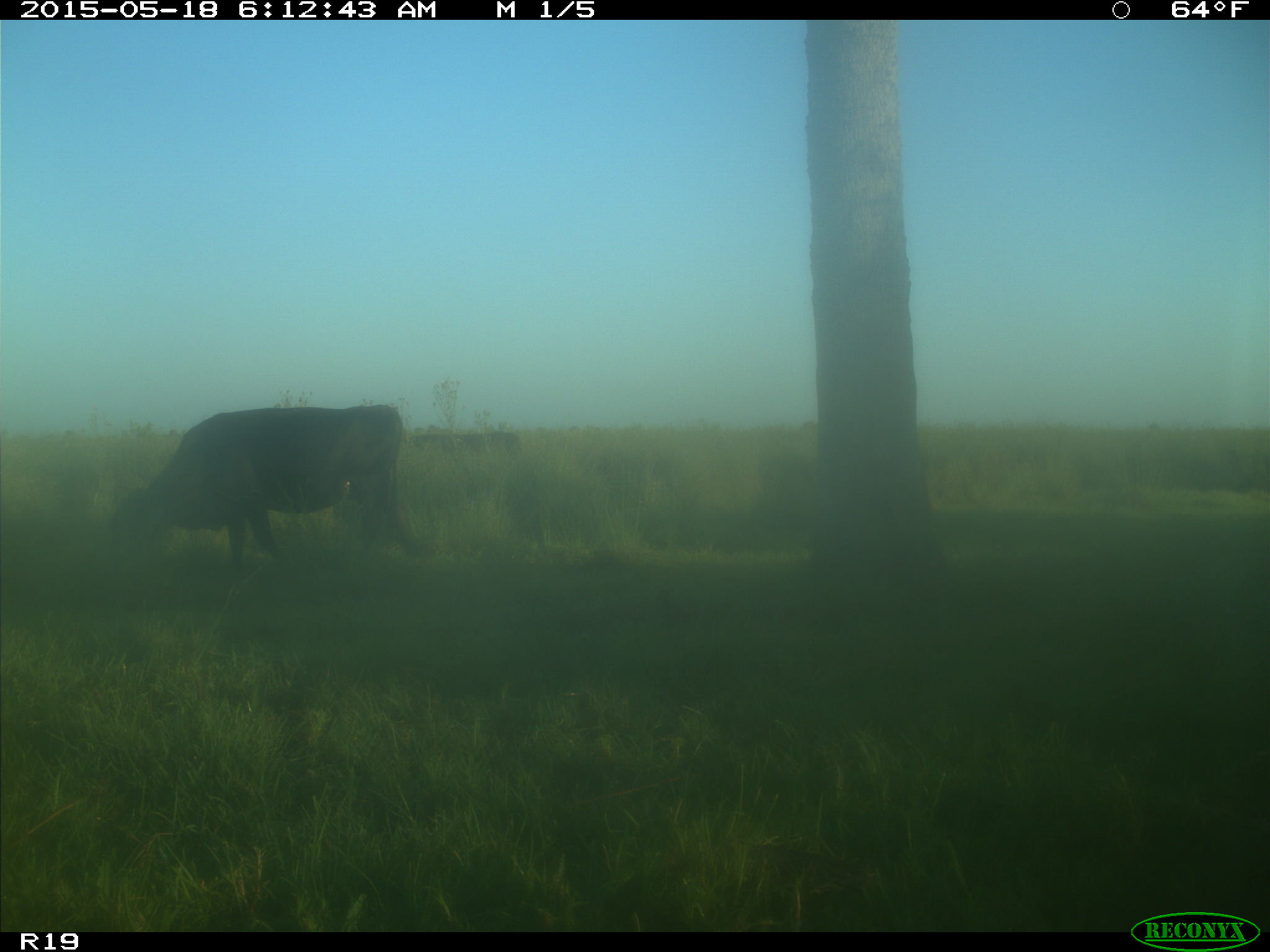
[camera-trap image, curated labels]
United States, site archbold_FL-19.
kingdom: Animalia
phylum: Chordata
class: Mammalia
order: Artiodactyla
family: Bovidae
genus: Bos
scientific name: Bos taurus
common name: domestic cow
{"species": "Bos taurus (domestic cow)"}